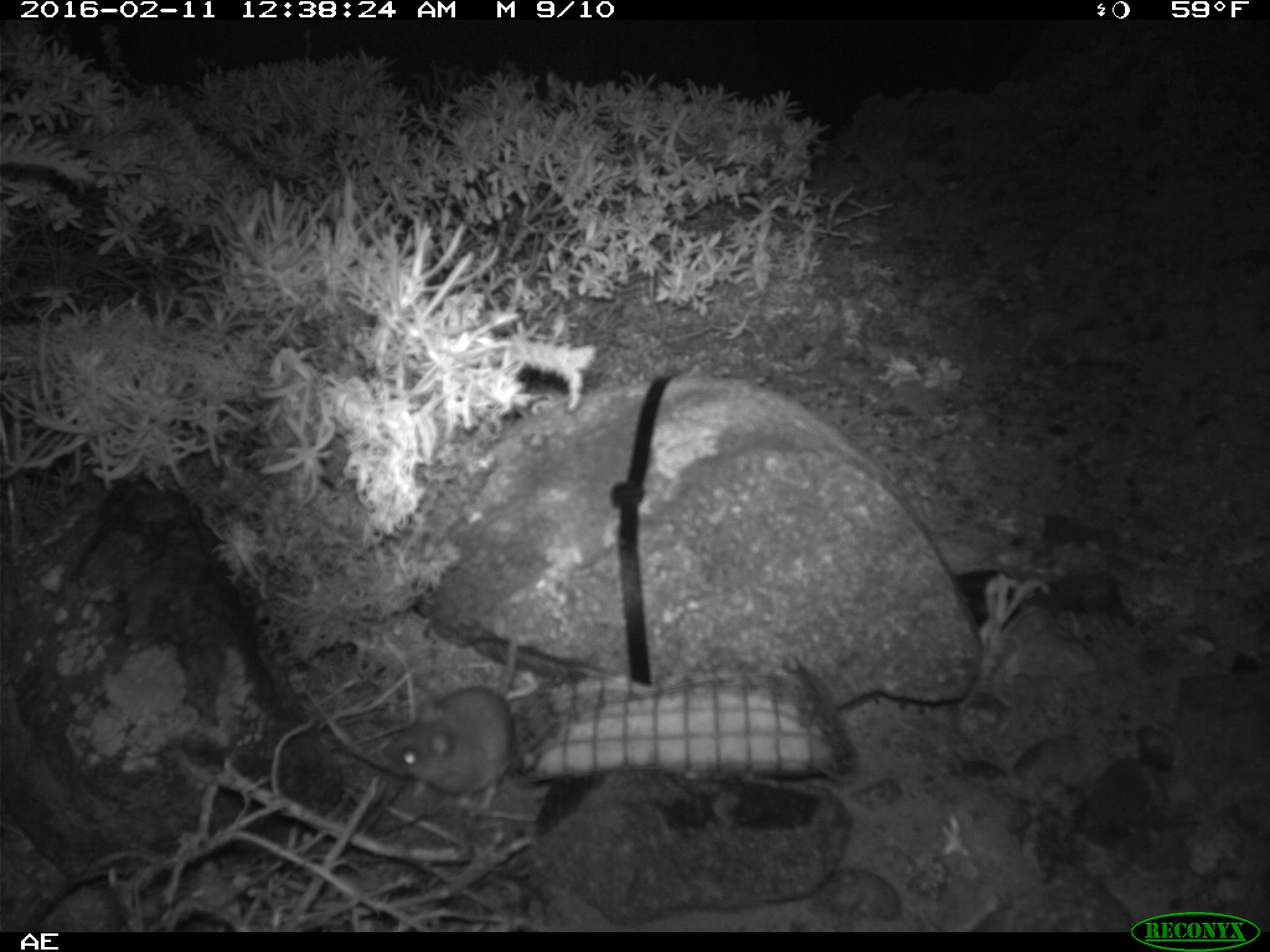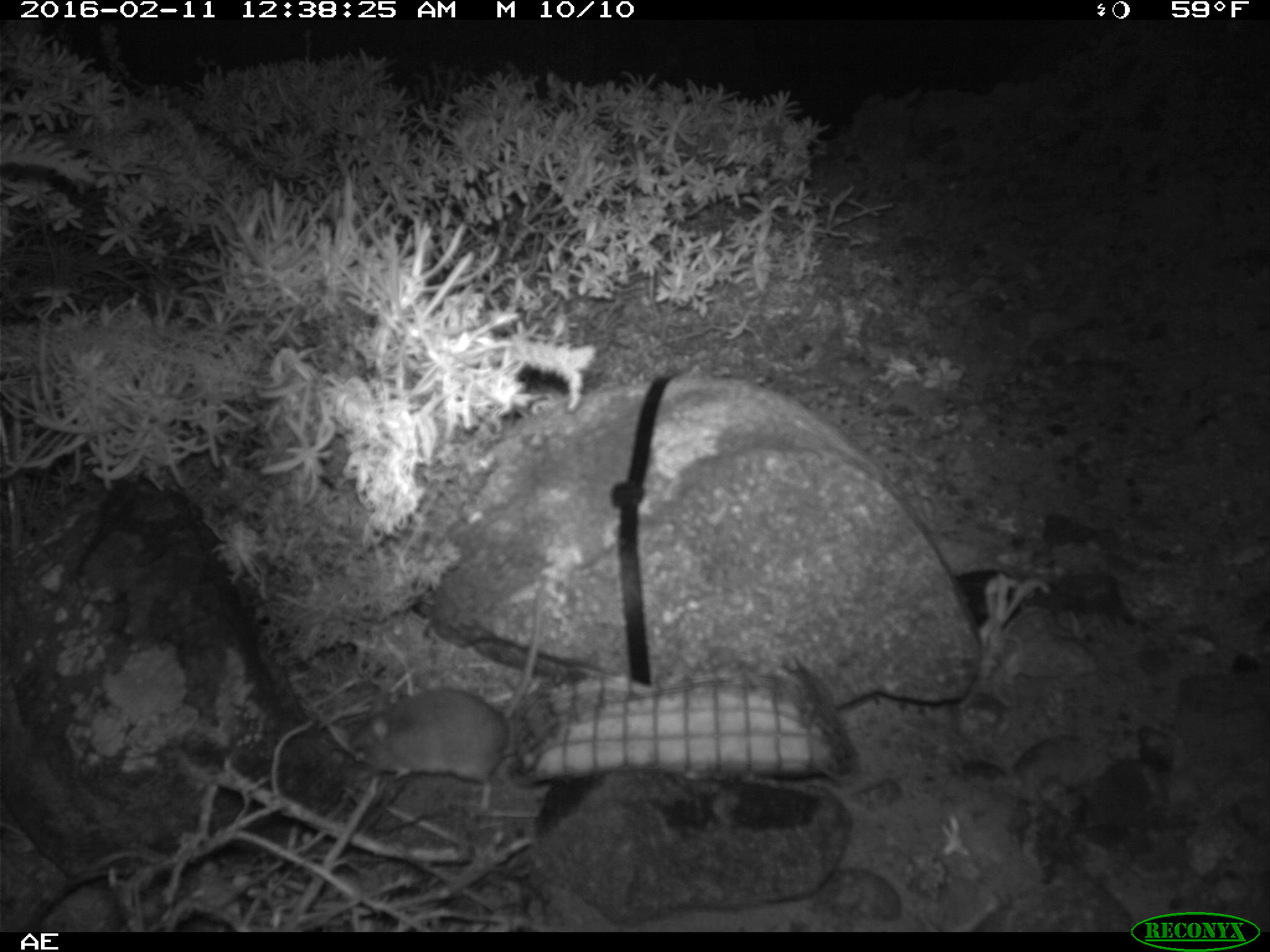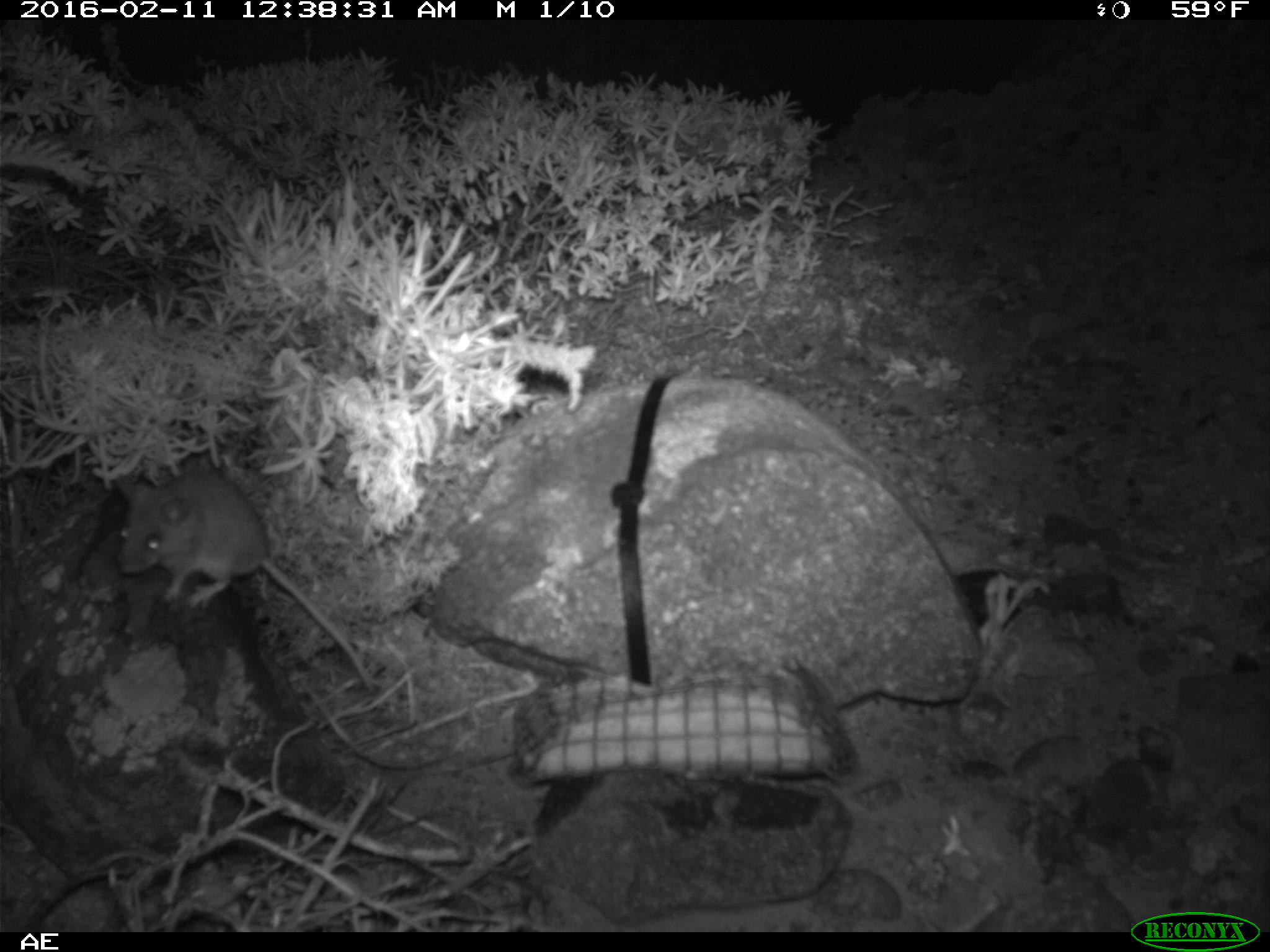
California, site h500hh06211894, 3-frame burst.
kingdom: Animalia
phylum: Chordata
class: Mammalia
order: Rodentia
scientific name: Rodentia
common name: rodent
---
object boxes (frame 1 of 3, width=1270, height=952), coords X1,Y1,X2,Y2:
rodent: 385,592,533,811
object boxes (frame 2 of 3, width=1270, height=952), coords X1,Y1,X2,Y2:
rodent: 345,584,544,810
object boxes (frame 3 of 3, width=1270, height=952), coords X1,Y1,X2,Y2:
rodent: 115,471,374,692